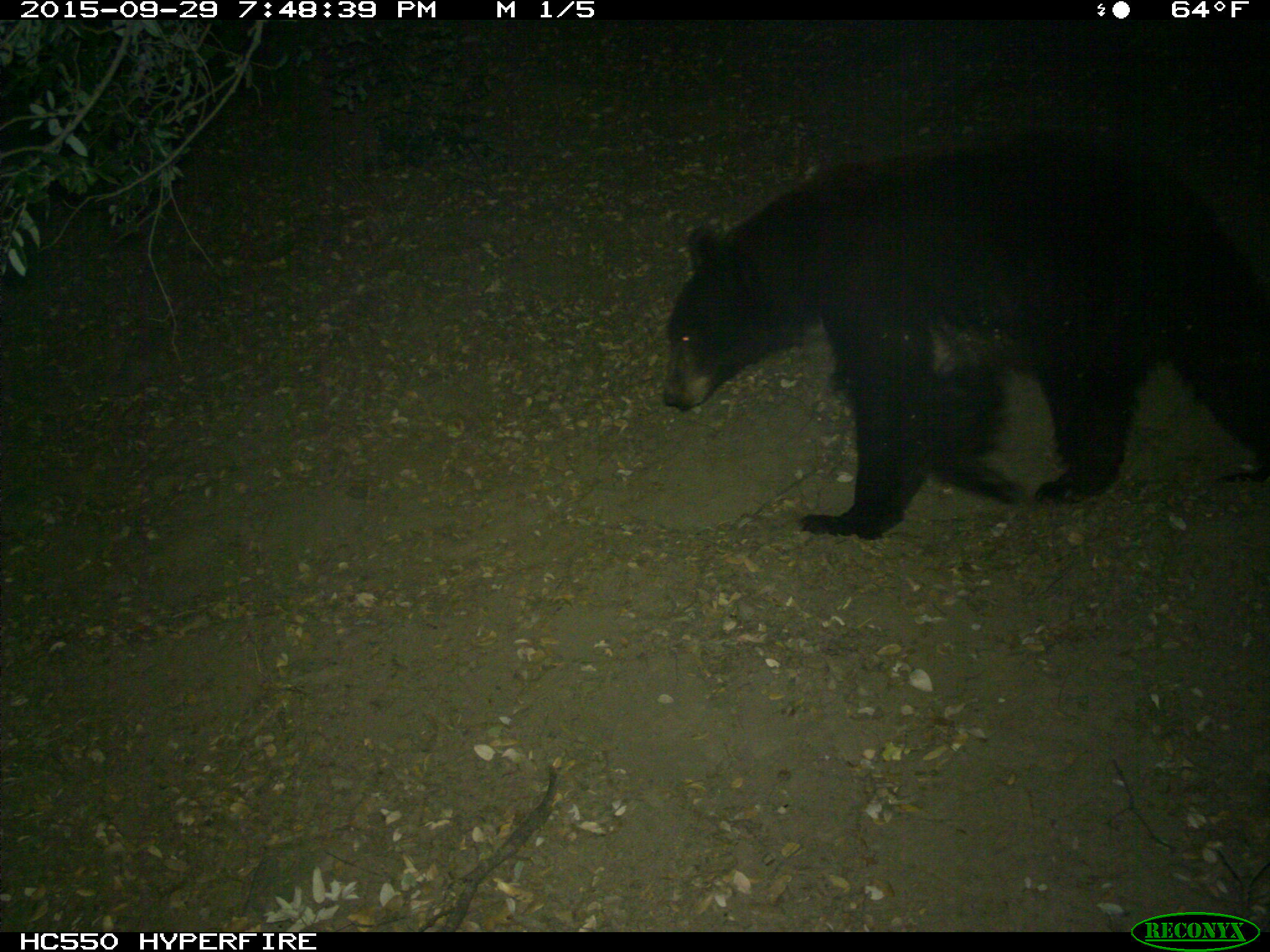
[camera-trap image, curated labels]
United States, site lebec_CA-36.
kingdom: Animalia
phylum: Chordata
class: Mammalia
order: Carnivora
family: Ursidae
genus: Ursus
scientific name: Ursus americanus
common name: american black bear